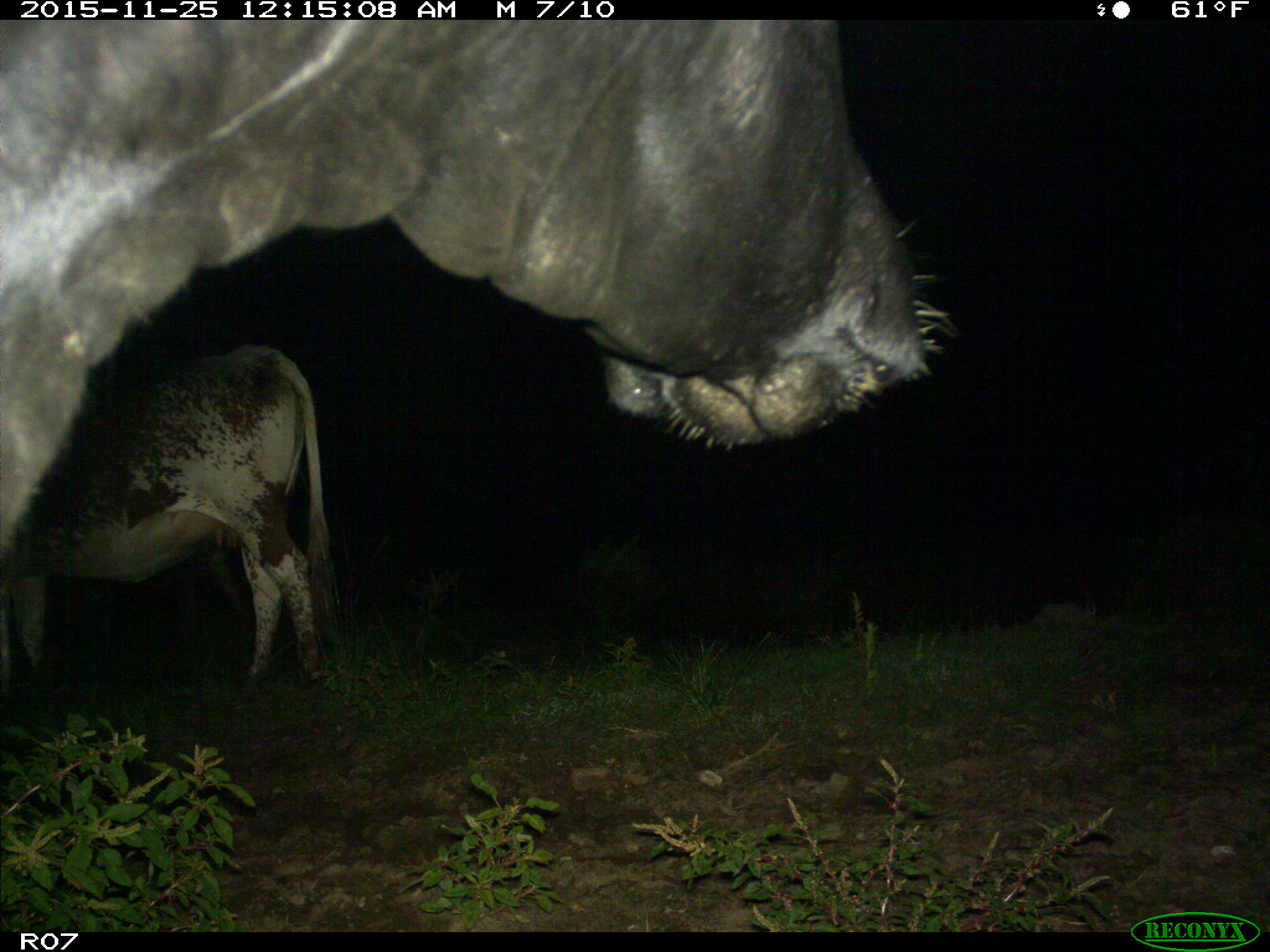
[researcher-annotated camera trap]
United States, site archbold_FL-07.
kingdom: Animalia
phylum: Chordata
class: Mammalia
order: Artiodactyla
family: Bovidae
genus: Bos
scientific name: Bos taurus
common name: domestic cow